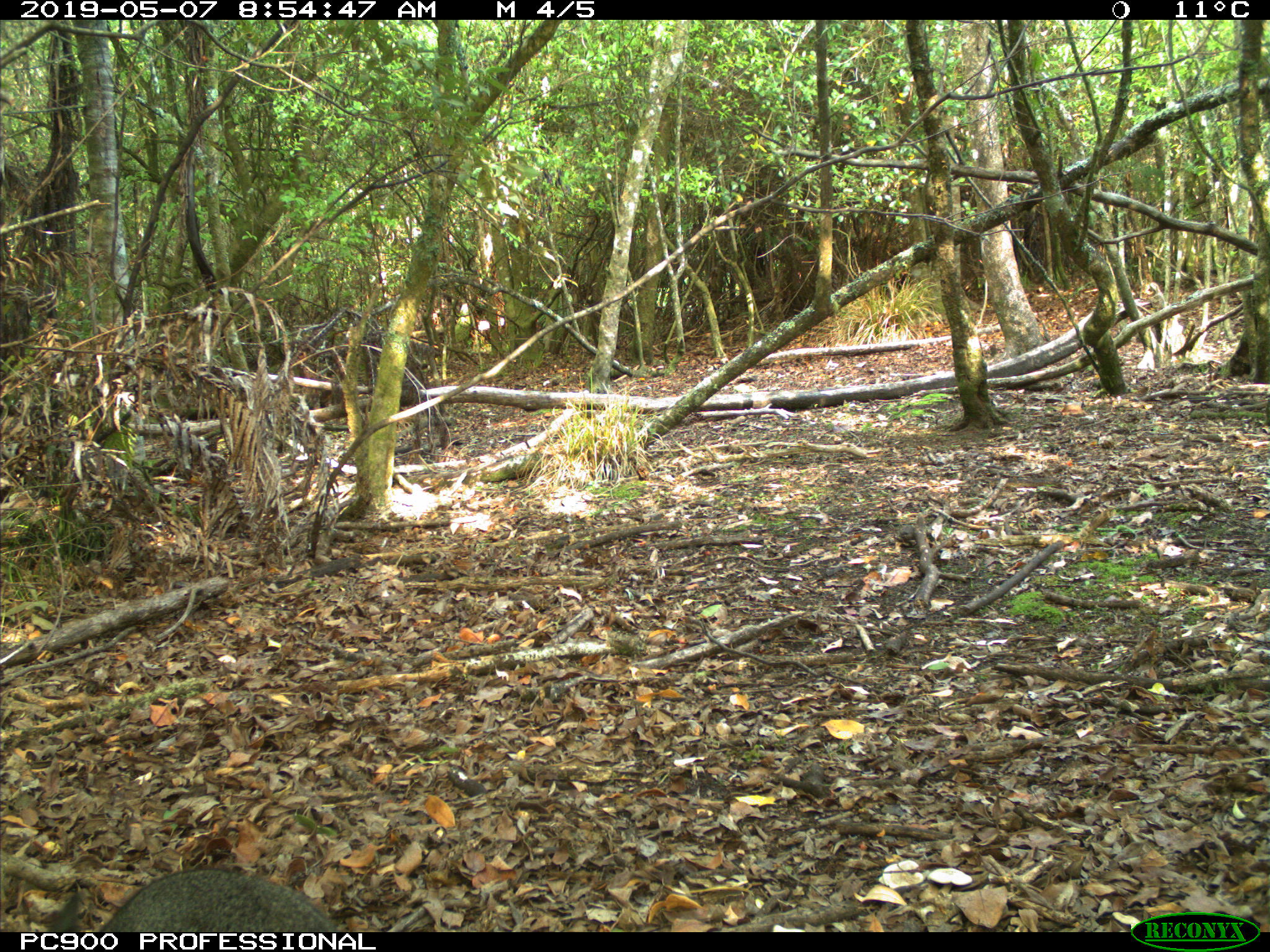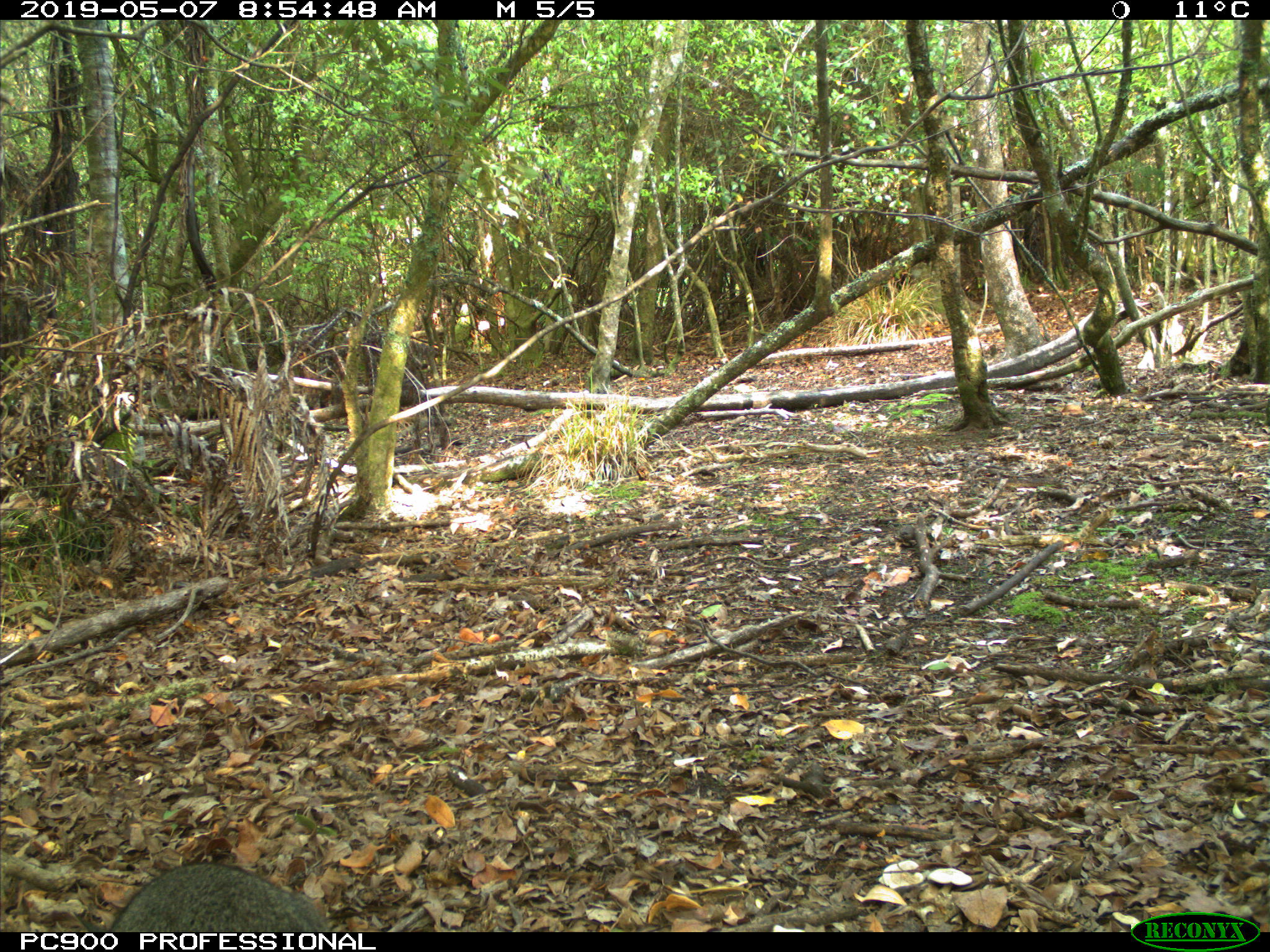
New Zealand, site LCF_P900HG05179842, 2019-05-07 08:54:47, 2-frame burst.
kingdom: Animalia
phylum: Chordata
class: Mammalia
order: Diprotodontia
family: Macropodidae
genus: Notamacropus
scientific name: Notamacropus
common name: wallaby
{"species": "wallaby (Notamacropus)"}